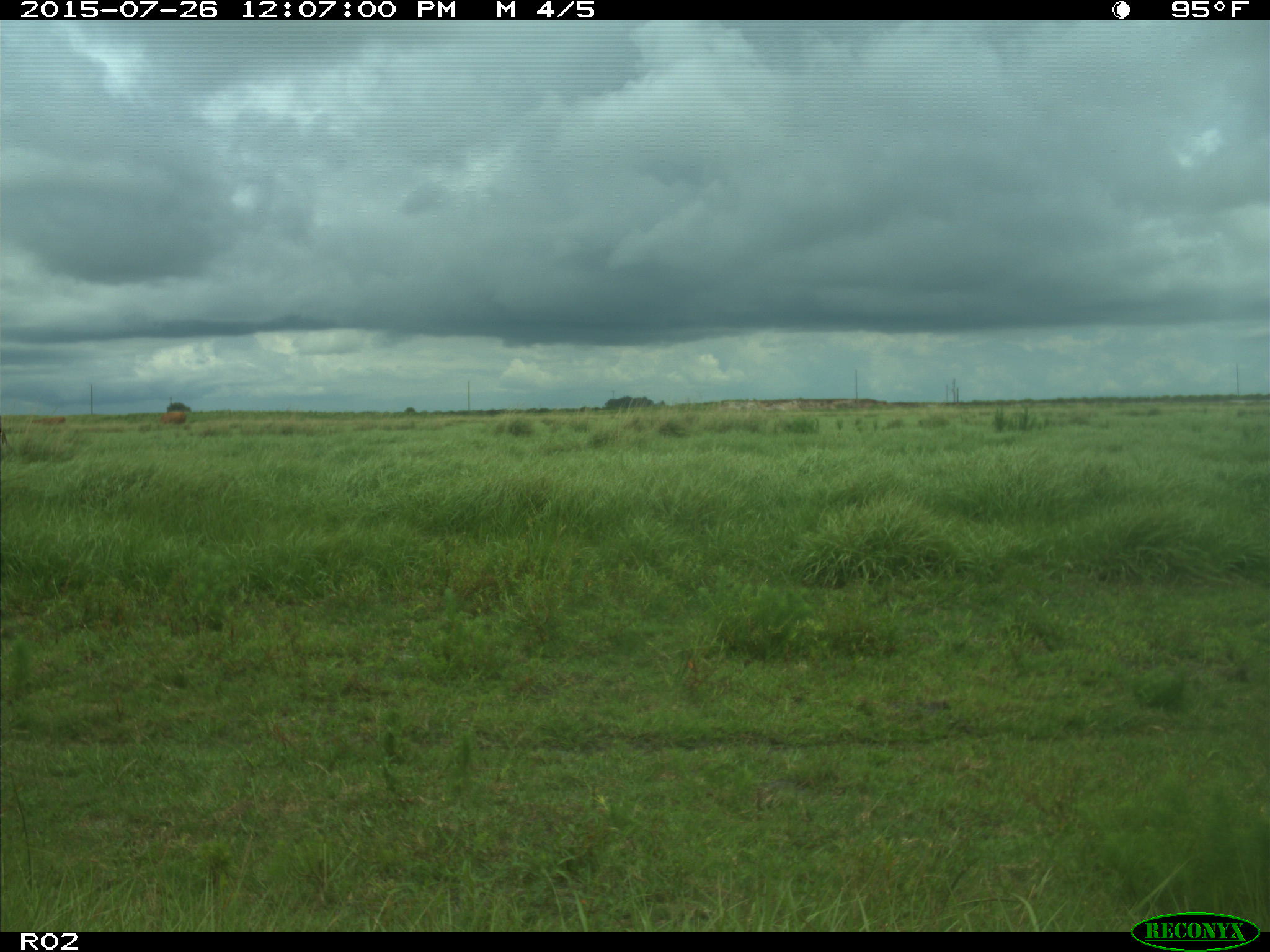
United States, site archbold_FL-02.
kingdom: Animalia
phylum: Chordata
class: Mammalia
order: Artiodactyla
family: Bovidae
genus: Bos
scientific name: Bos taurus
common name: domestic cow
Bos taurus (domestic cow).